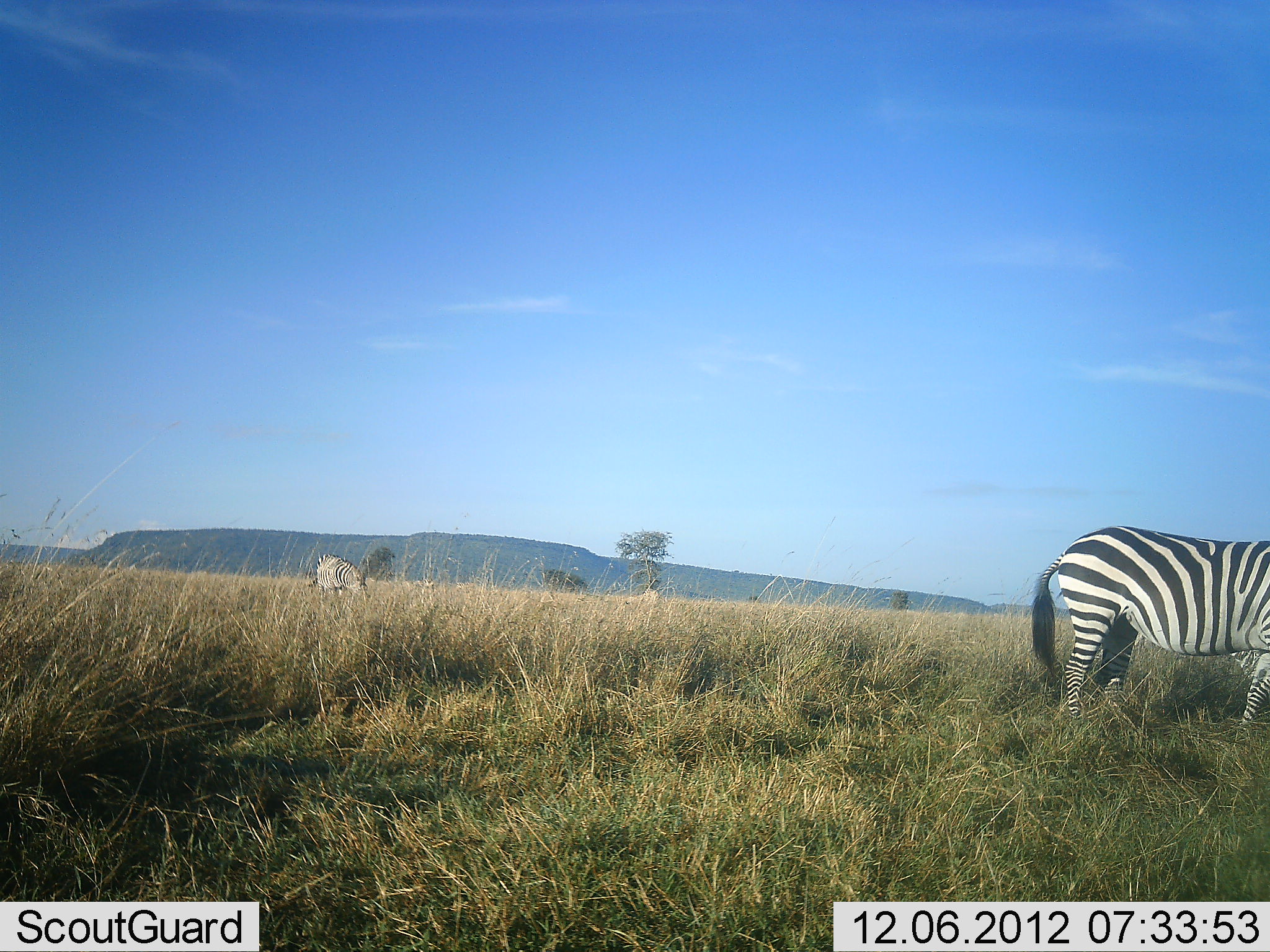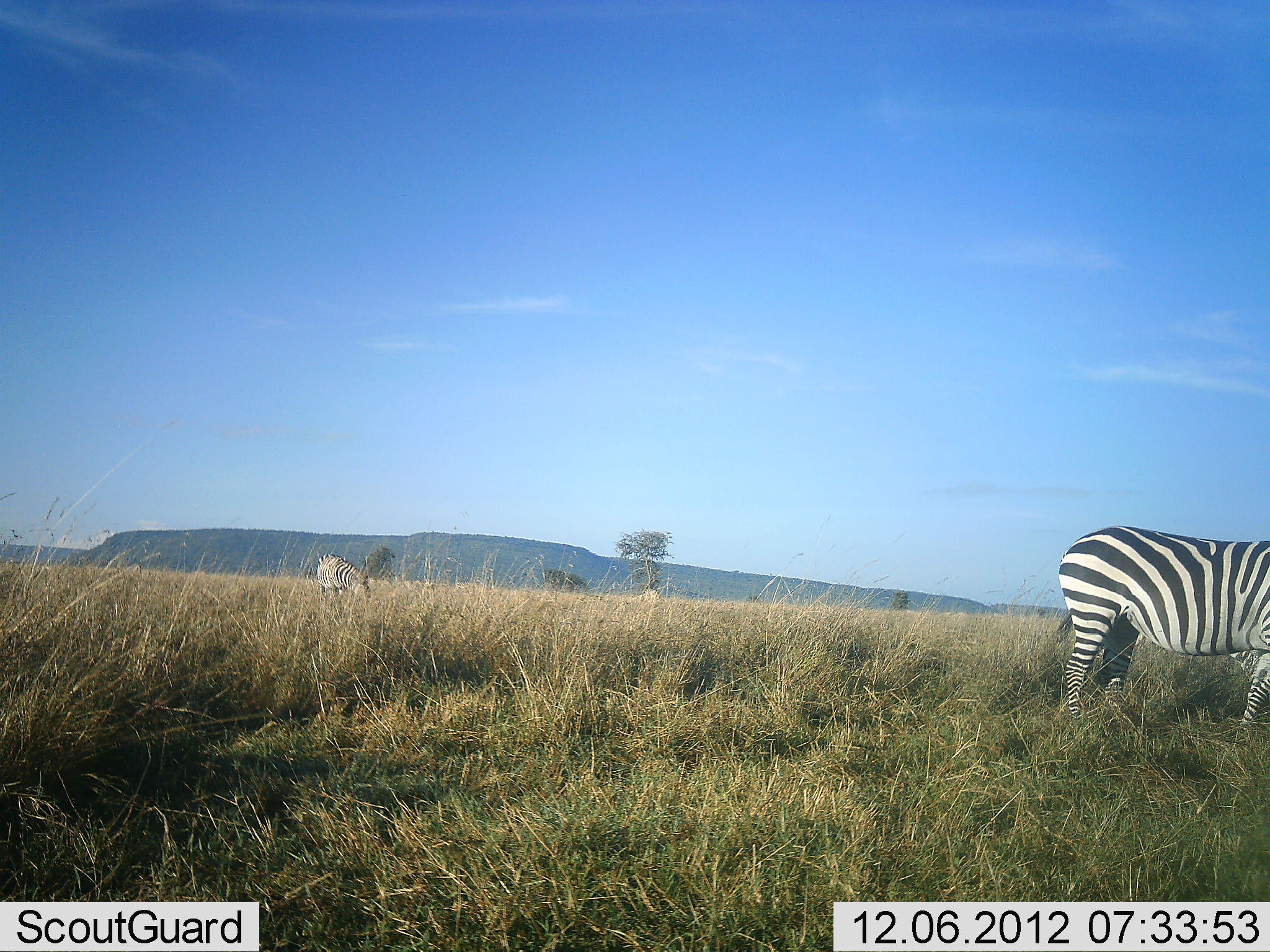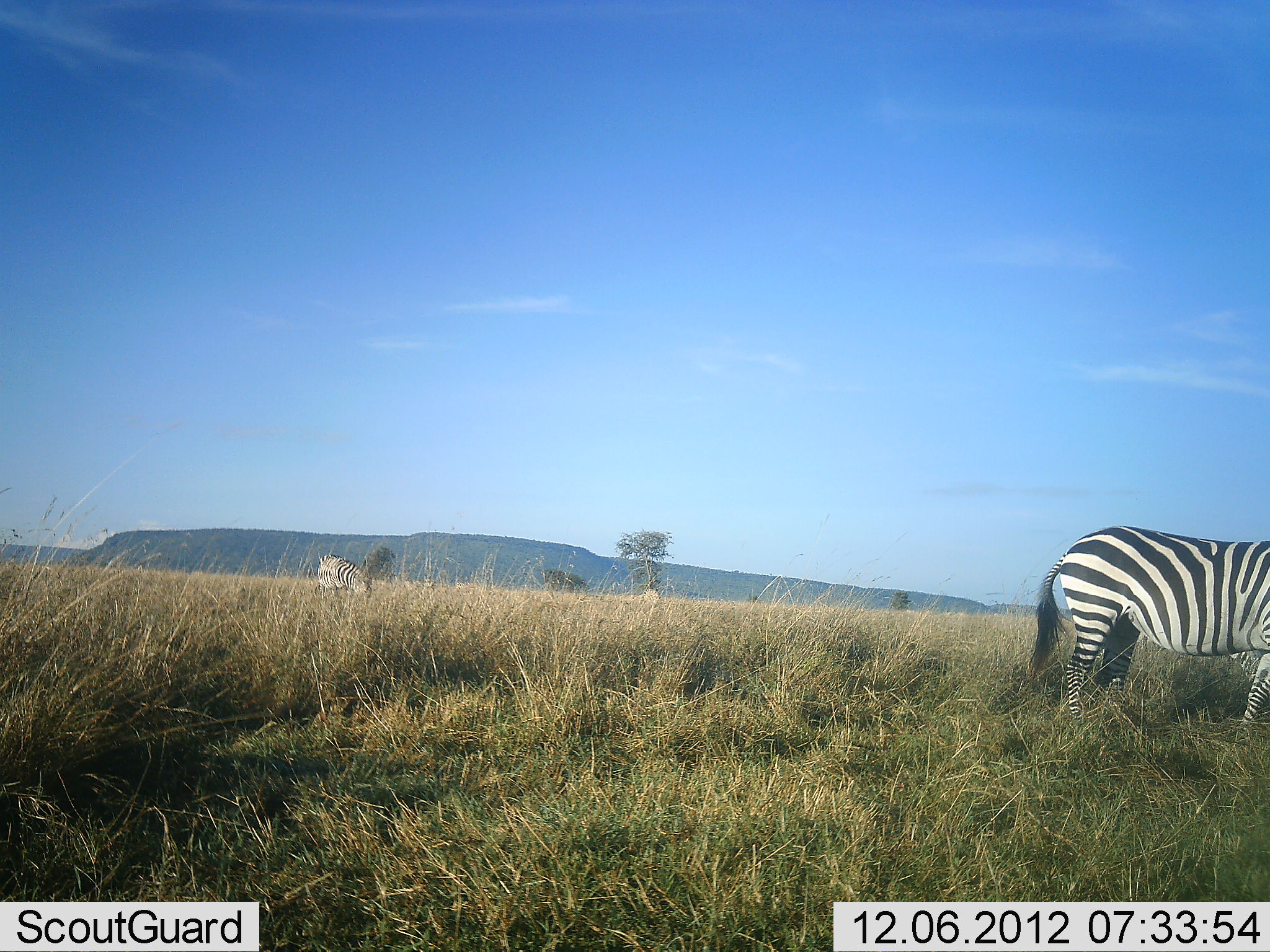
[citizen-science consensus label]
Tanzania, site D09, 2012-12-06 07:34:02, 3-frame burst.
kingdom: Animalia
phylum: Chordata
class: Mammalia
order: Perissodactyla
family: Equidae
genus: Equus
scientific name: Equus quagga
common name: plains zebra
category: zebra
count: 2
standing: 60%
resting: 10%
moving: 0%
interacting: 0%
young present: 0%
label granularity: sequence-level